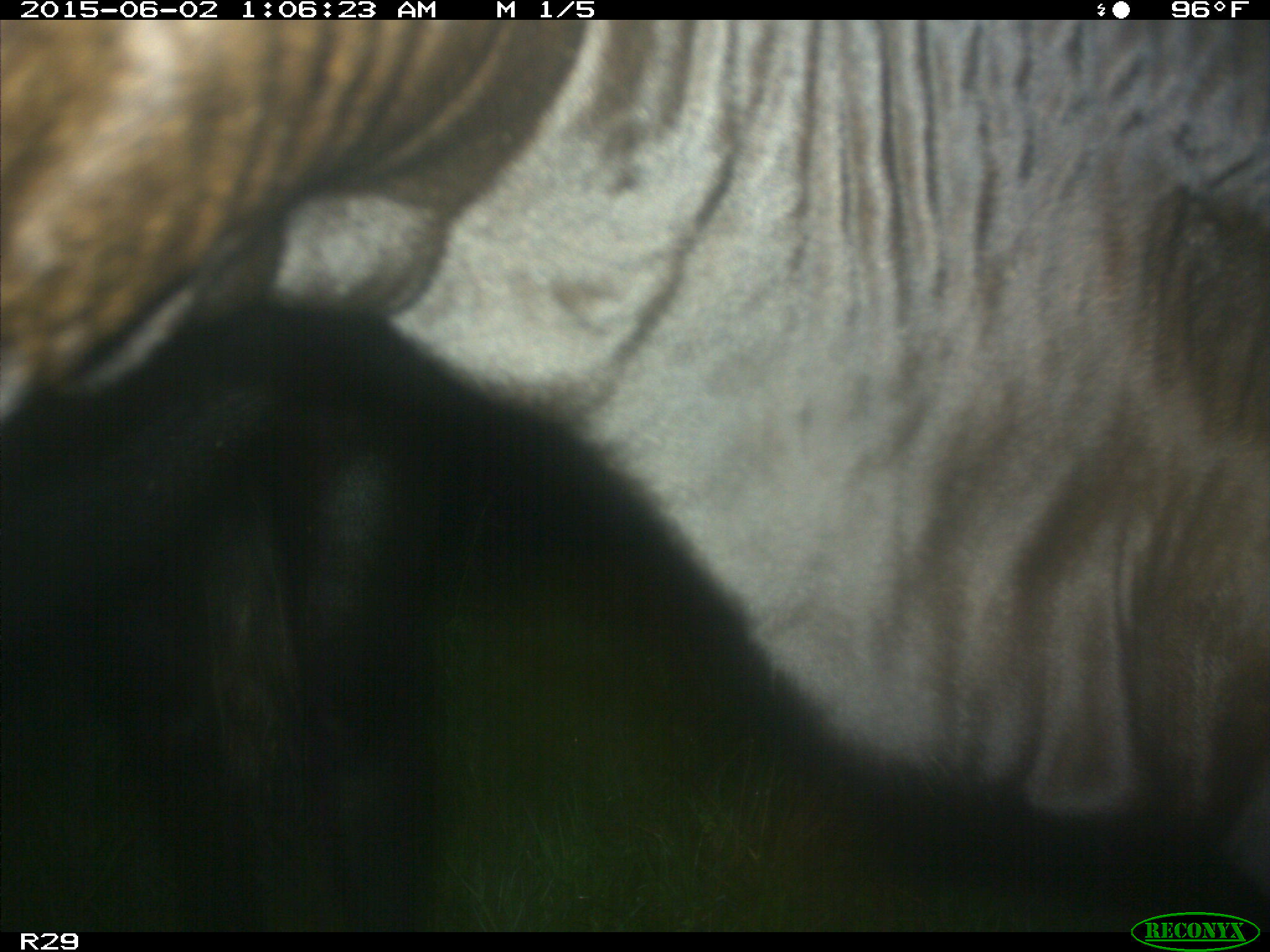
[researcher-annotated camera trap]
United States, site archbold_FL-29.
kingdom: Animalia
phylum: Chordata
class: Mammalia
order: Artiodactyla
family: Bovidae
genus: Bos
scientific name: Bos taurus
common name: domestic cow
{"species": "Bos taurus (domestic cow)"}